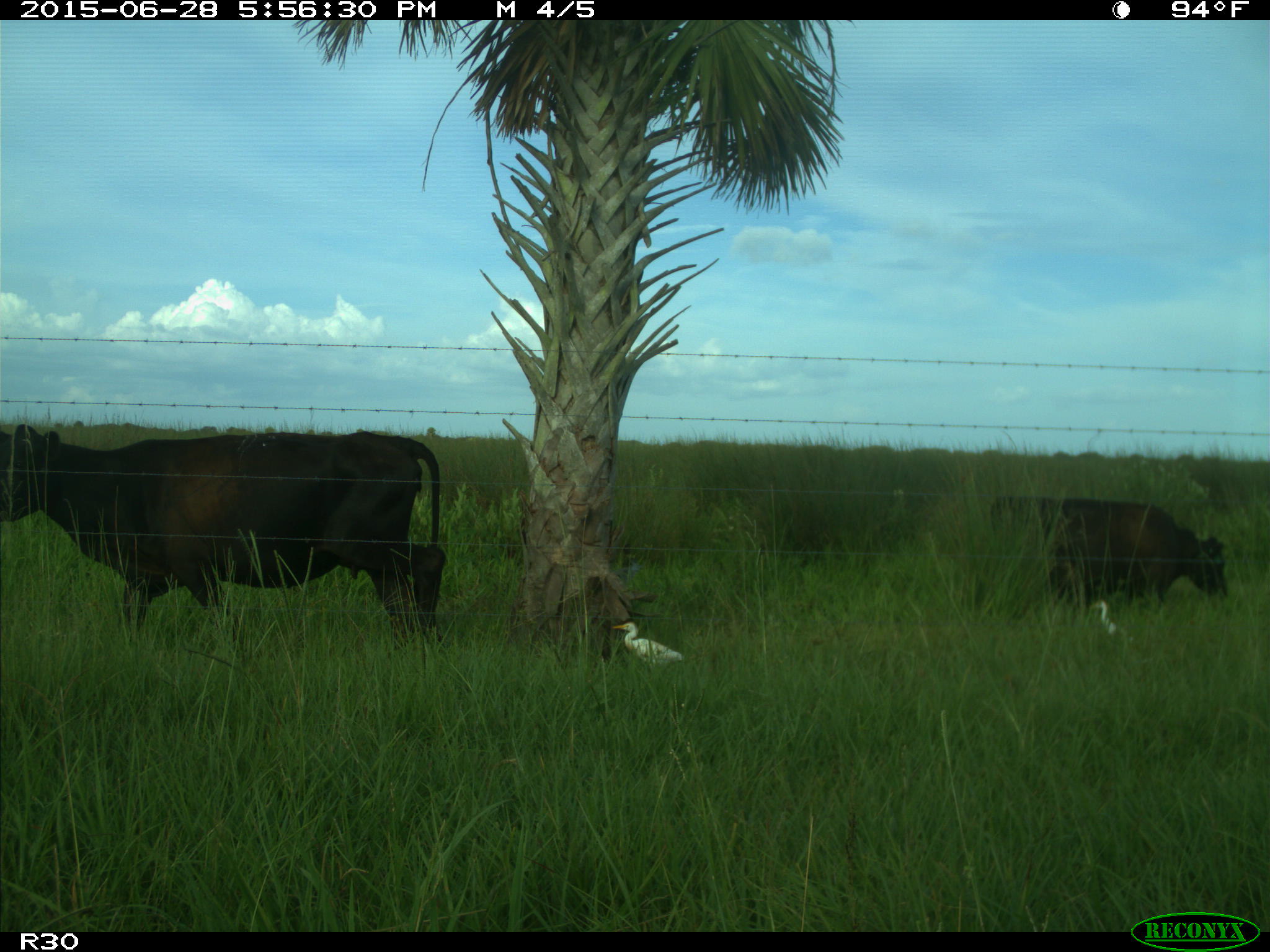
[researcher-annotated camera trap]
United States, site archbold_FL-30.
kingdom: Animalia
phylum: Chordata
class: Mammalia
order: Artiodactyla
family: Bovidae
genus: Bos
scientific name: Bos taurus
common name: domestic cow